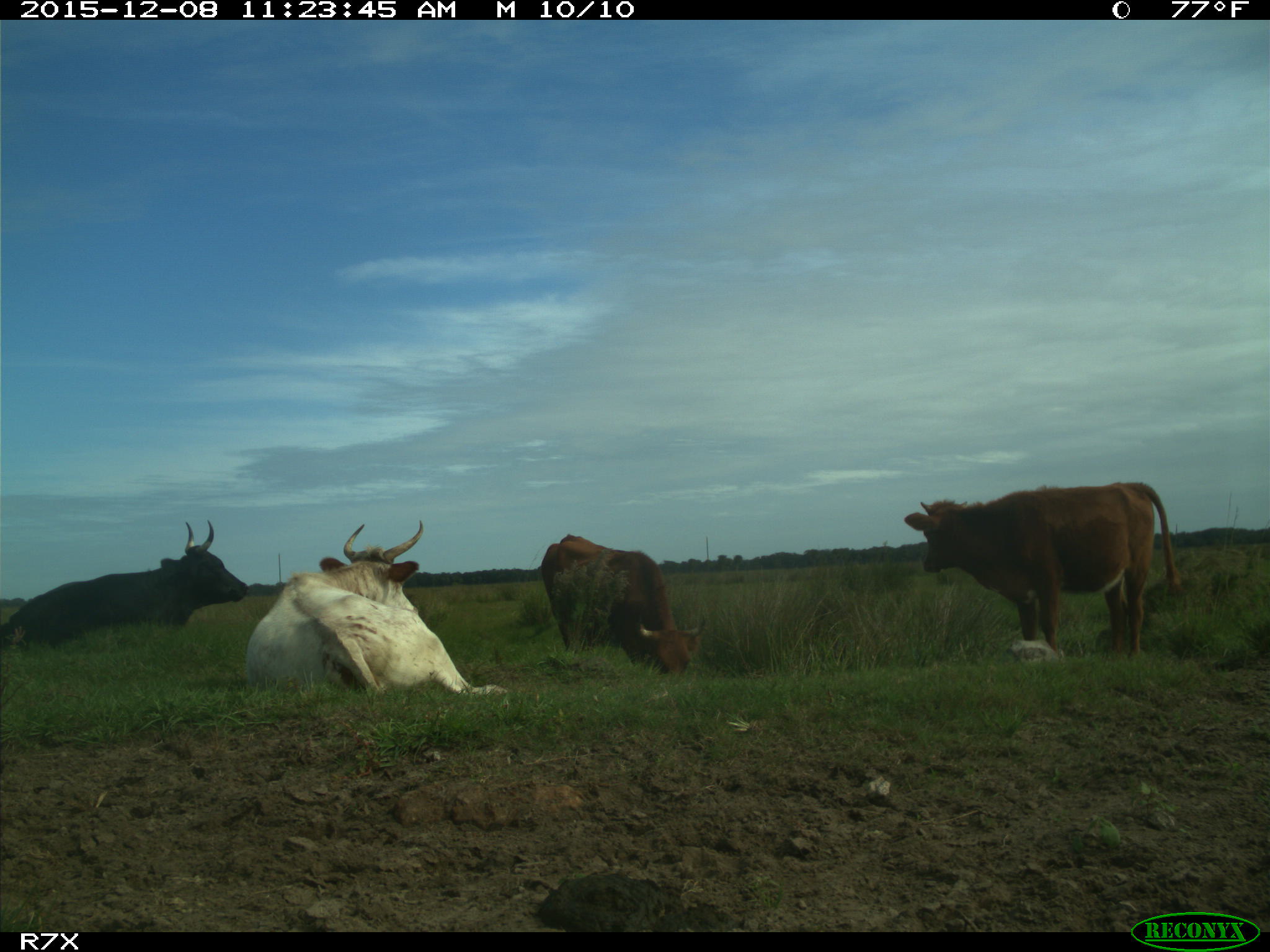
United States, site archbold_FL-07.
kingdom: Animalia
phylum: Chordata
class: Mammalia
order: Artiodactyla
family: Bovidae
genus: Bos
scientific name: Bos taurus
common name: domestic cow